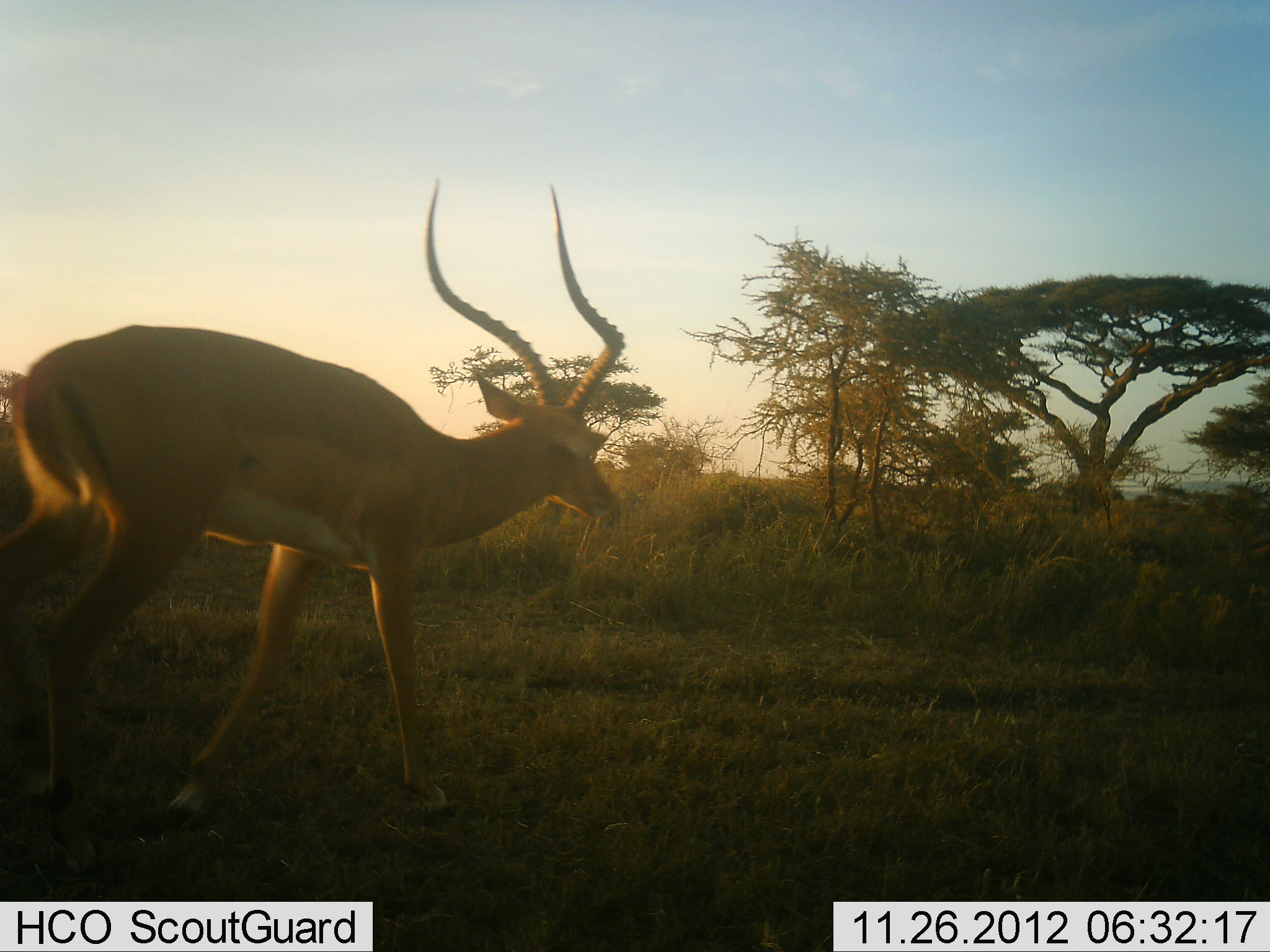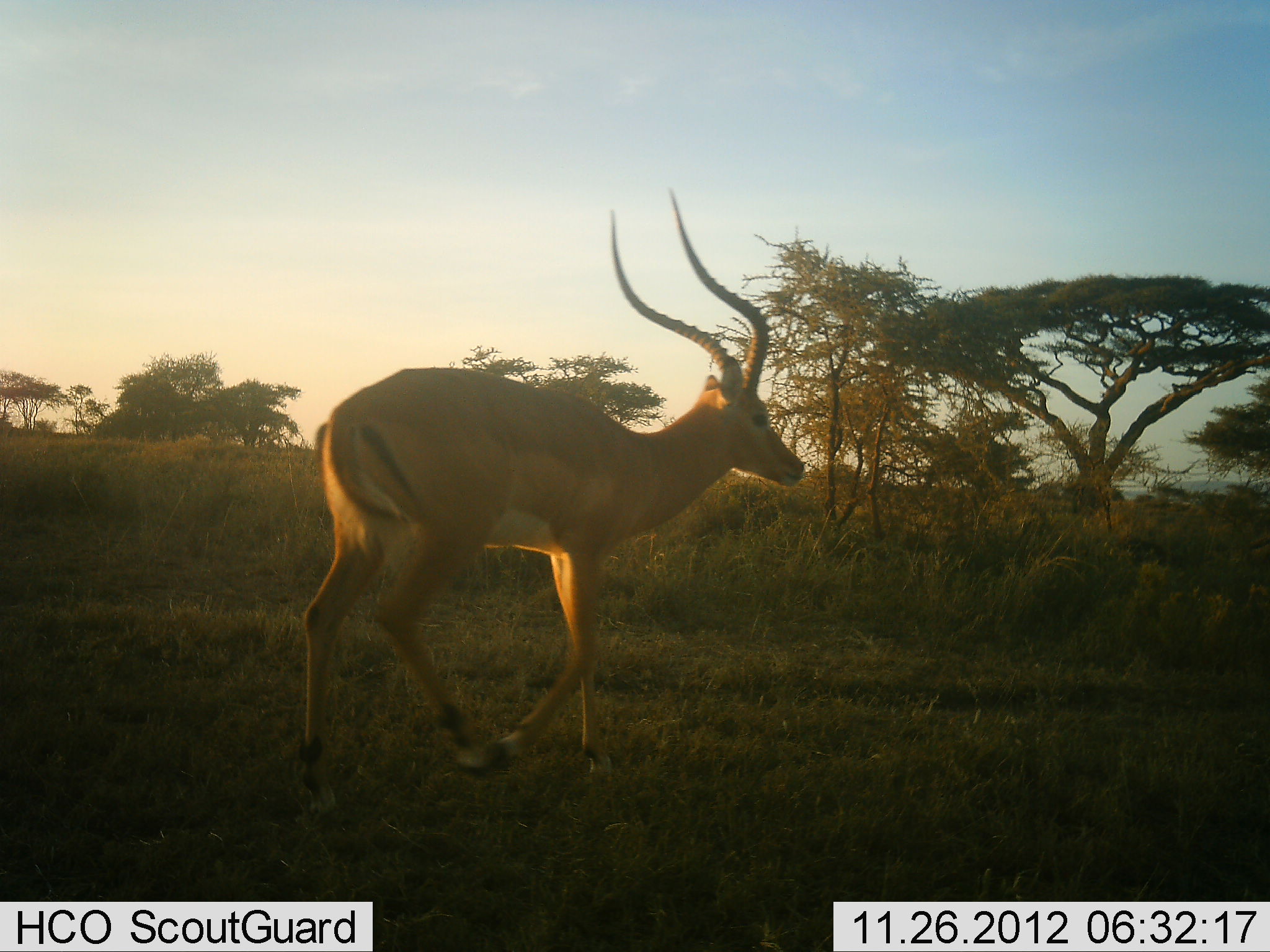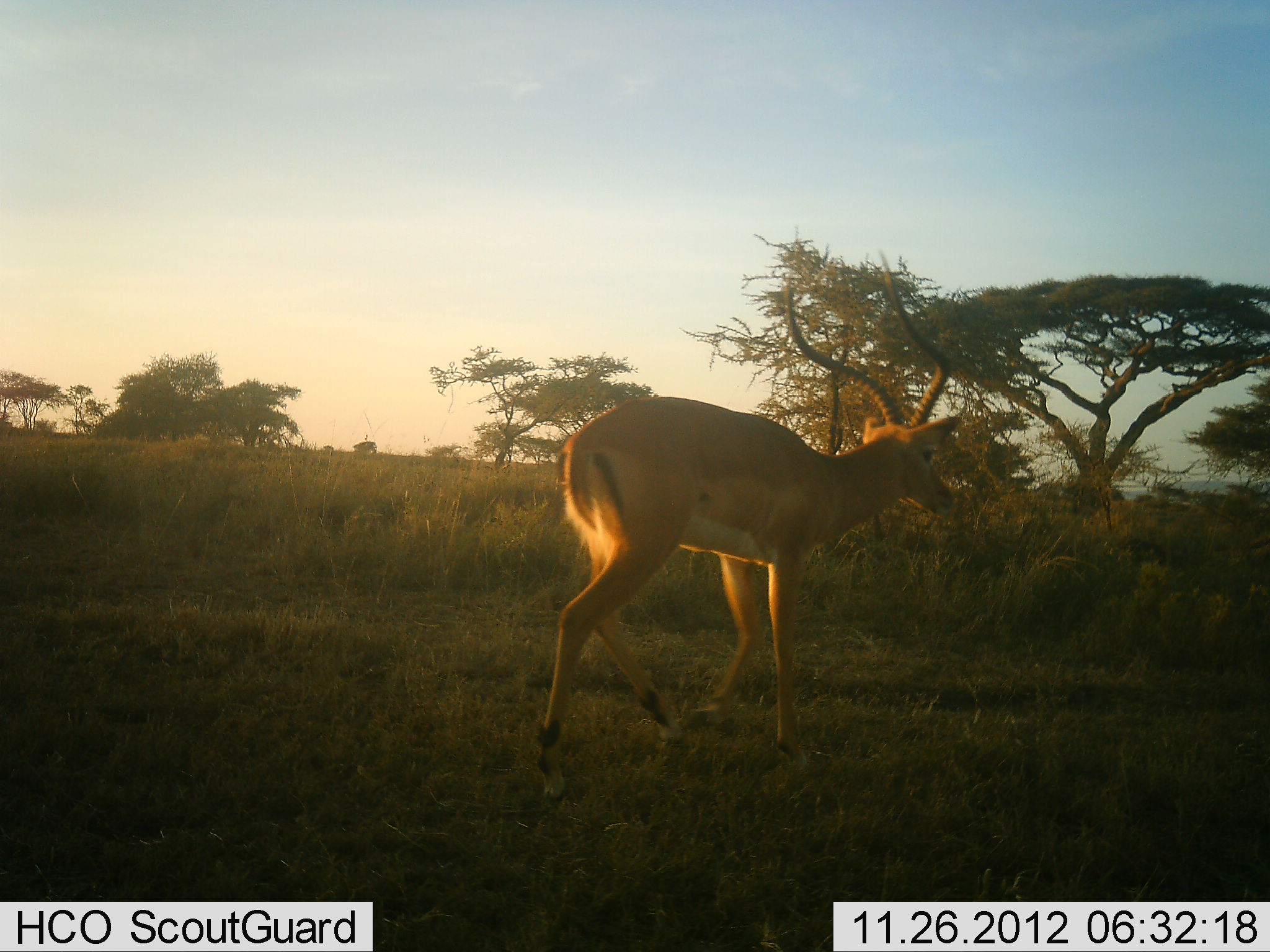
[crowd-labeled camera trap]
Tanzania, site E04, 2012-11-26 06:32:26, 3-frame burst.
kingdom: Animalia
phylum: Chordata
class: Mammalia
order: Artiodactyla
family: Bovidae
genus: Aepyceros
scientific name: Aepyceros melampus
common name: impala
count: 1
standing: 0%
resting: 0%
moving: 100%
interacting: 0%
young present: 0%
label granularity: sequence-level